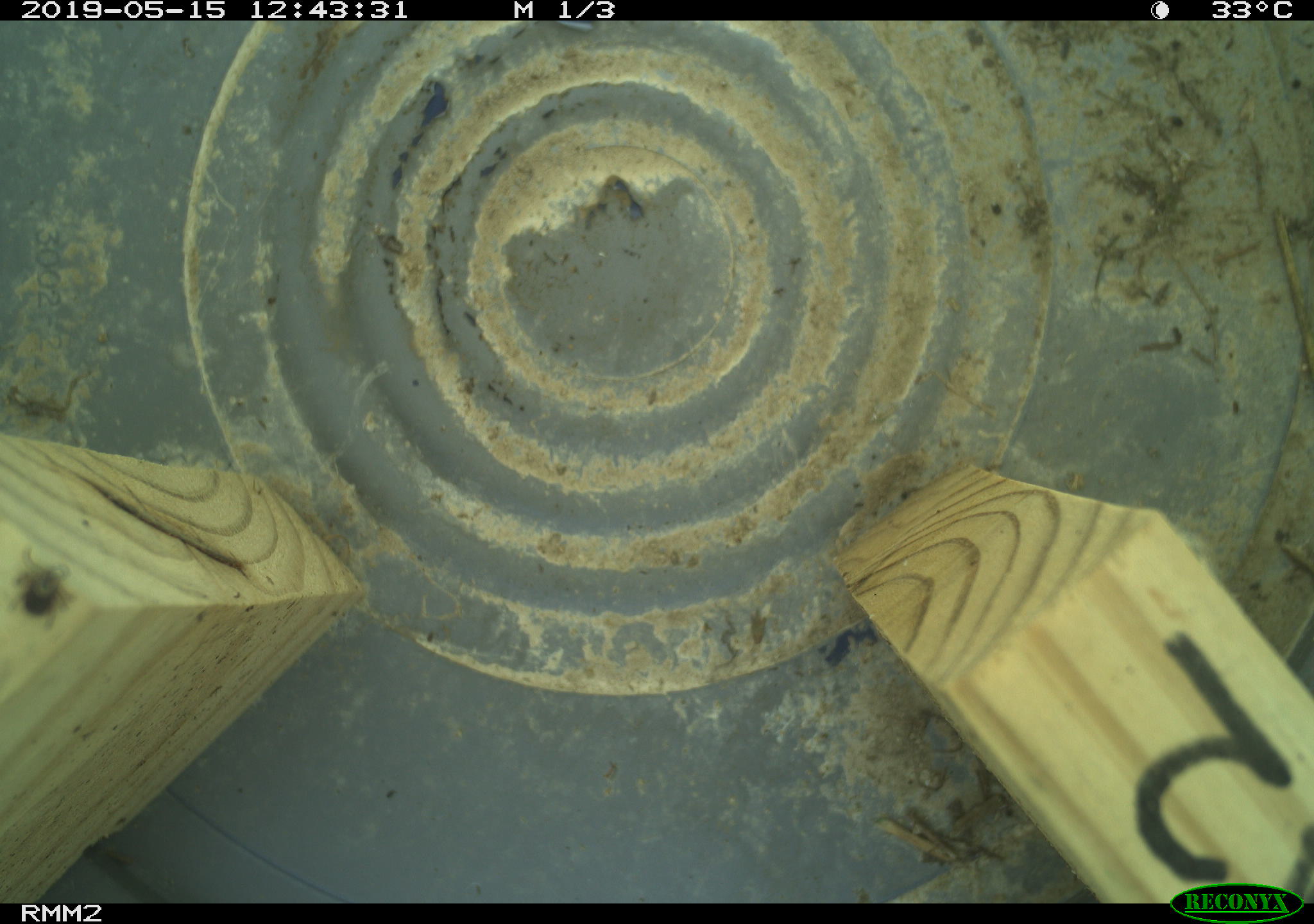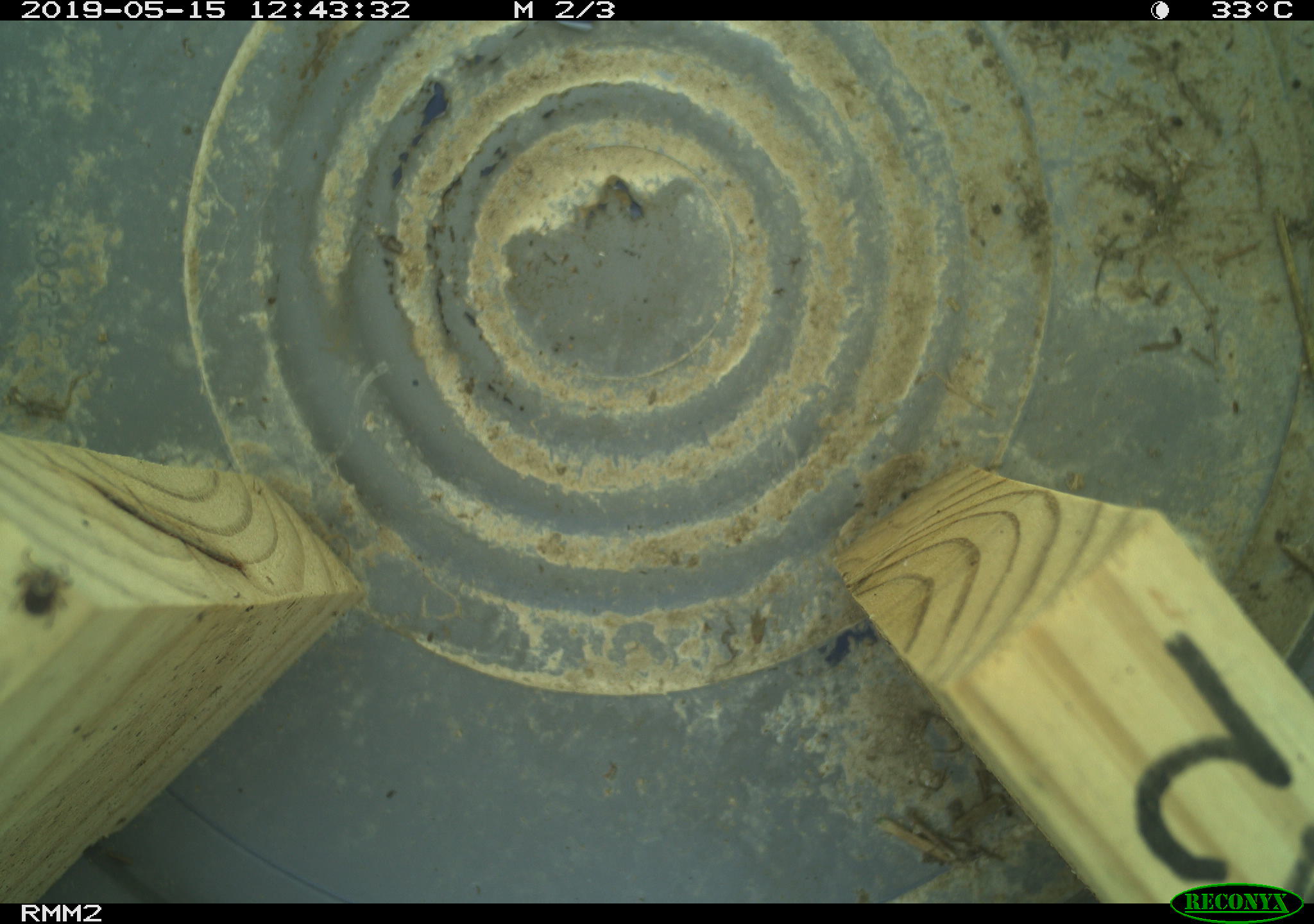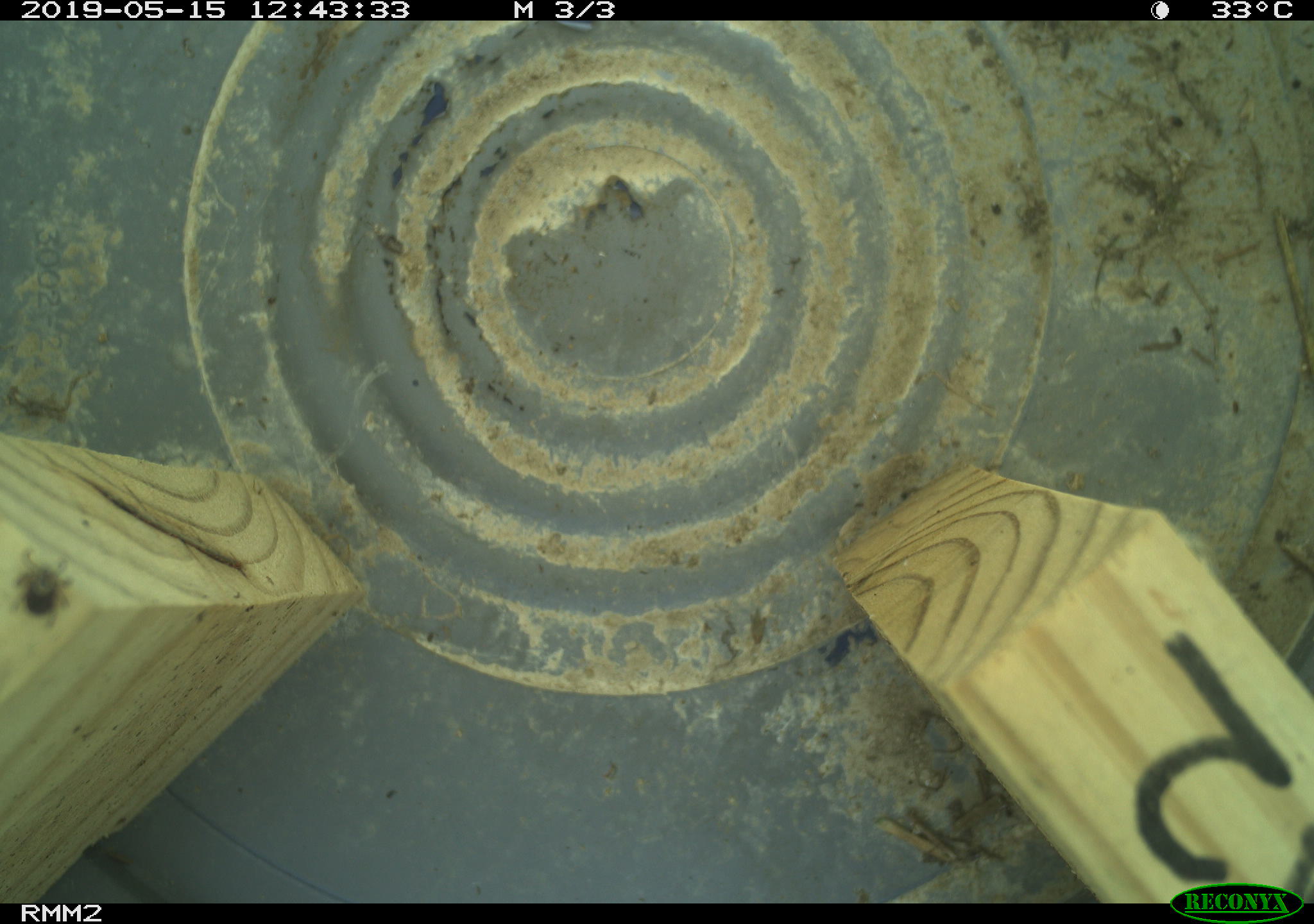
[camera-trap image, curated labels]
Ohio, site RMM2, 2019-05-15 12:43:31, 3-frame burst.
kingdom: Animalia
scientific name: Animalia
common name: animal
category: invertebrate